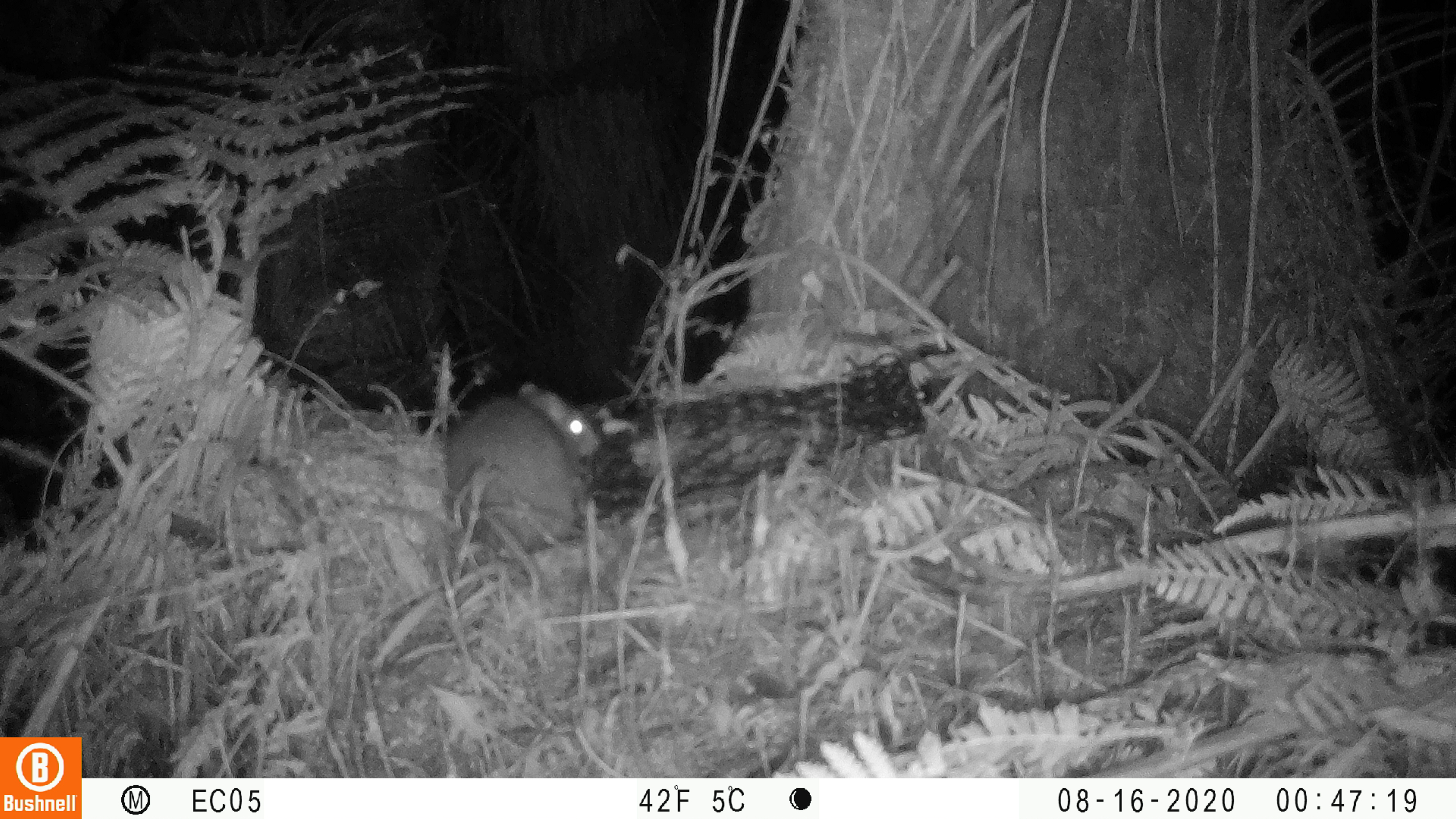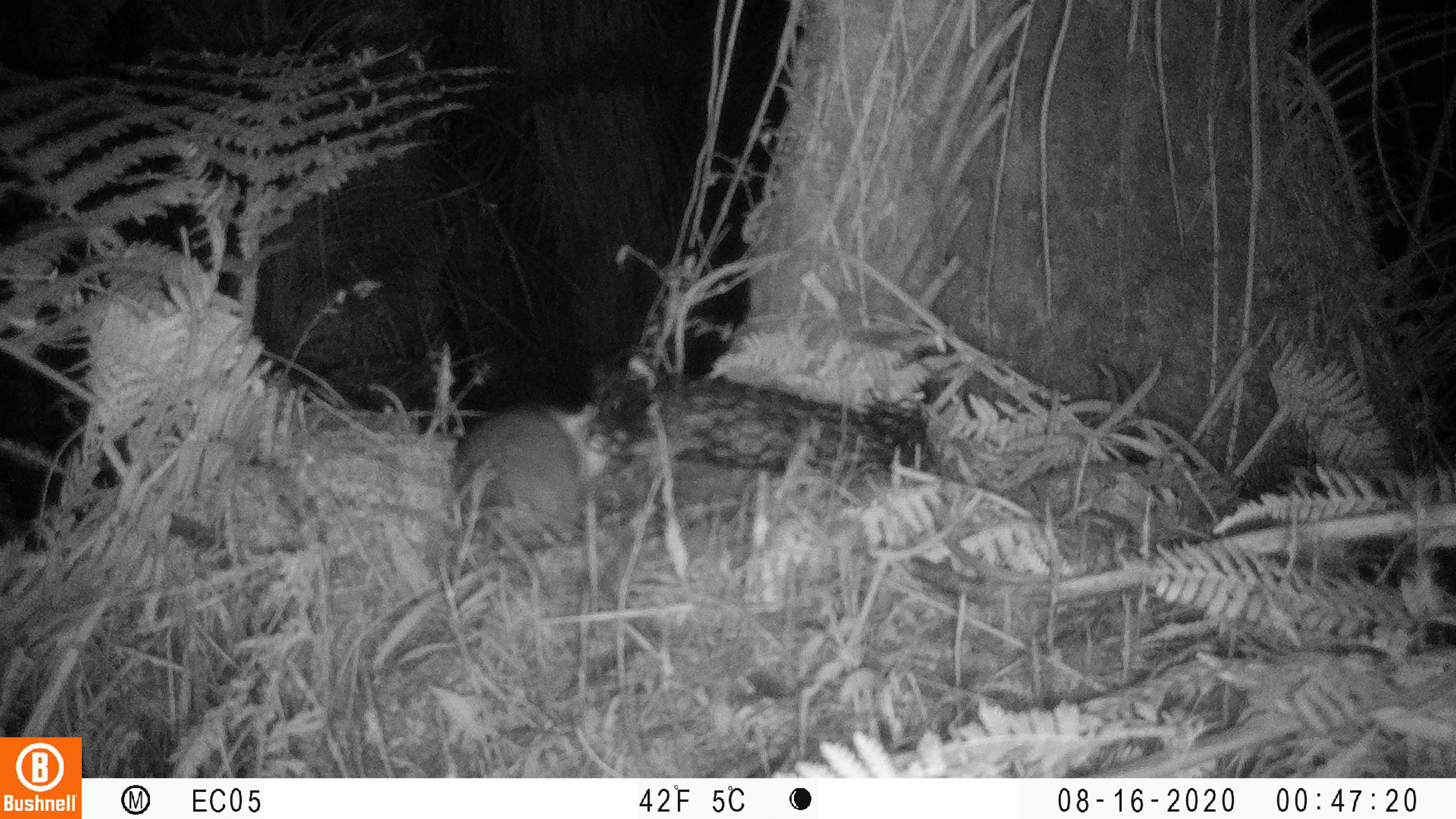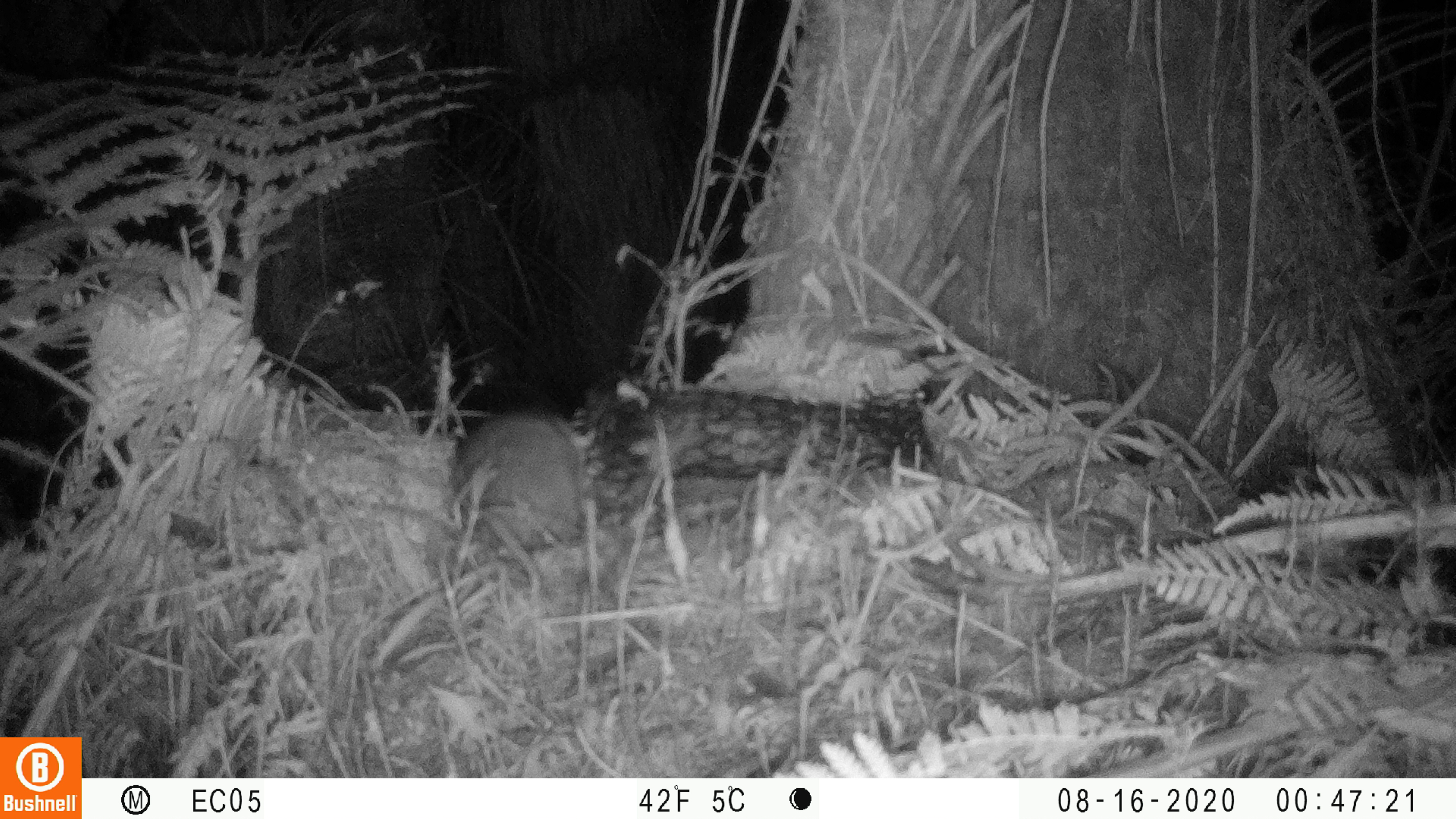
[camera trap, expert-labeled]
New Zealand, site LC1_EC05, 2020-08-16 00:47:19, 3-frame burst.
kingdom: Animalia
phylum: Chordata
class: Mammalia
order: Rodentia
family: Muridae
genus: Rattus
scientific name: Rattus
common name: rat